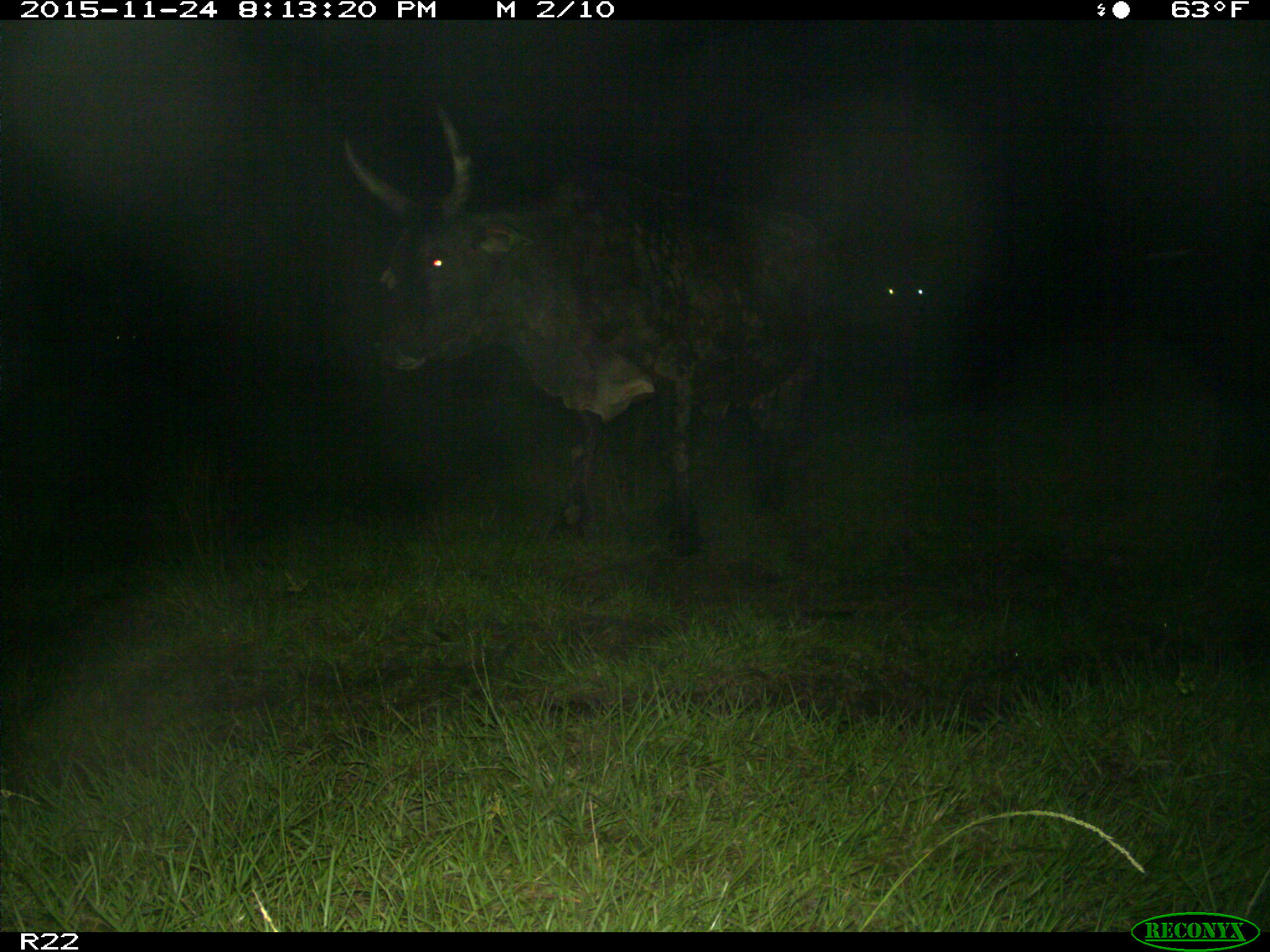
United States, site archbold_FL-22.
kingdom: Animalia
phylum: Chordata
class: Mammalia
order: Artiodactyla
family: Bovidae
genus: Bos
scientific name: Bos taurus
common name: domestic cow